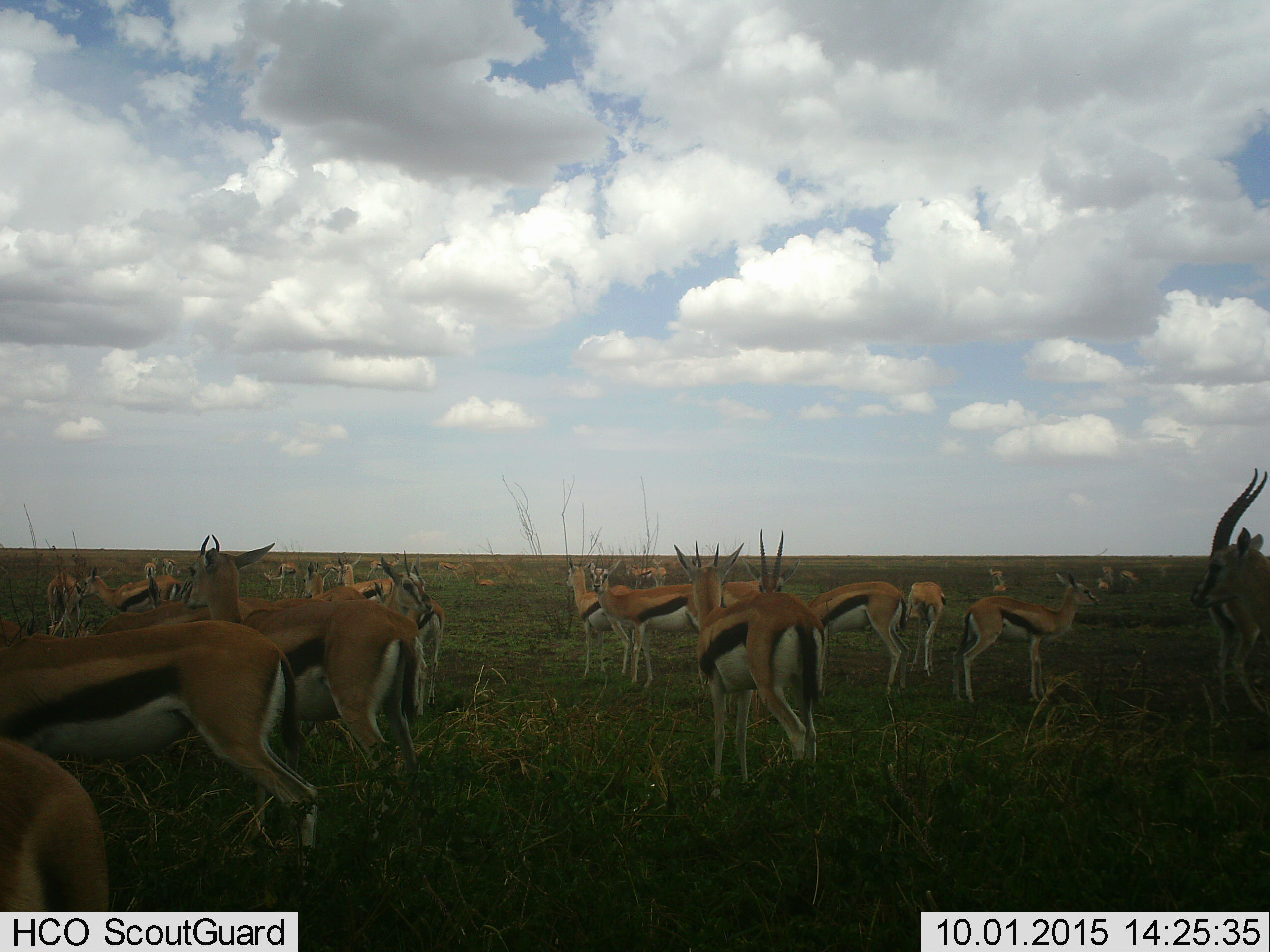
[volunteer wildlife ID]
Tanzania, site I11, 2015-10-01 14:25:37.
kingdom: Animalia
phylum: Chordata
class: Mammalia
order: Artiodactyla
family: Bovidae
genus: Eudorcas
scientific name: Eudorcas thomsonii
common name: thomson's gazelle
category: gazellethomsons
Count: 11-50.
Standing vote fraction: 100%.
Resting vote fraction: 50%.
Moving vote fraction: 10%.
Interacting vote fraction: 20%.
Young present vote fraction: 20%.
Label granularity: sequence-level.